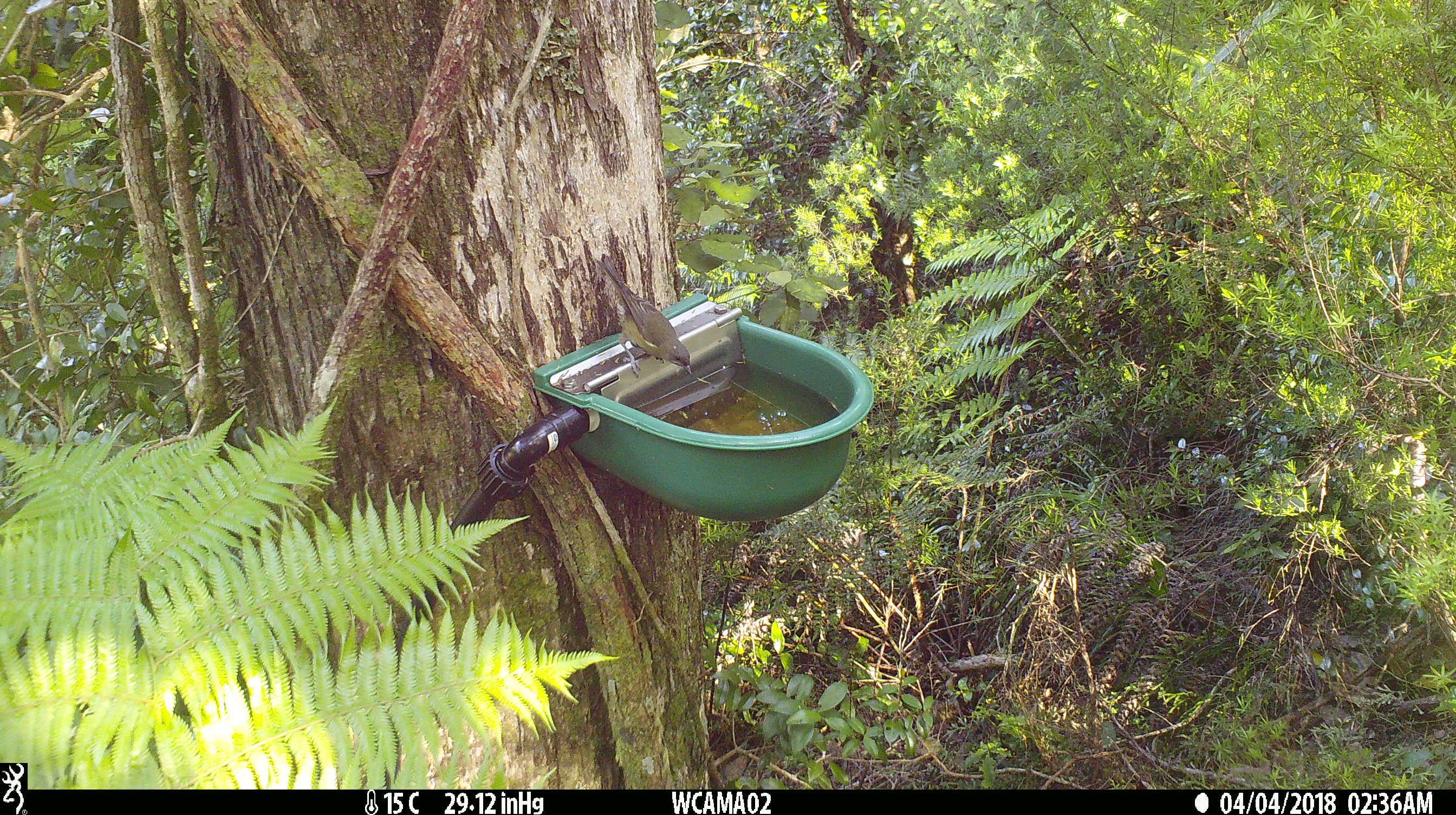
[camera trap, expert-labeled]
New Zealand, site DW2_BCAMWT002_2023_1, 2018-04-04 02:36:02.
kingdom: Animalia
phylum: Chordata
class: Aves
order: Passeriformes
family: Meliphagidae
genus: Anthornis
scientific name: Anthornis melanura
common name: new zealand bellbird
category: bellbird